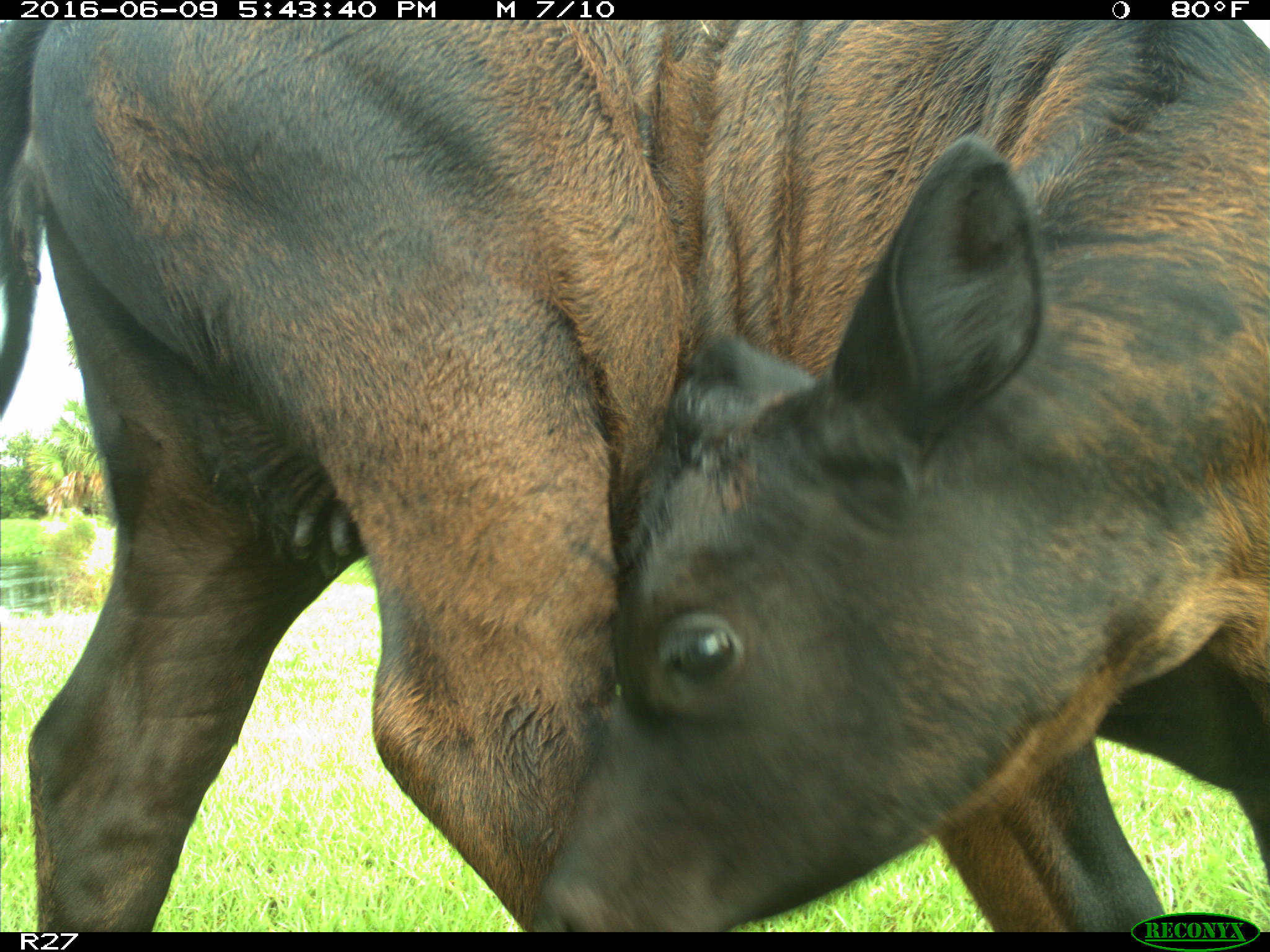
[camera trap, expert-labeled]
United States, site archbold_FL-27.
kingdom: Animalia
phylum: Chordata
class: Mammalia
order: Artiodactyla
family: Bovidae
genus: Bos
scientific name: Bos taurus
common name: domestic cow